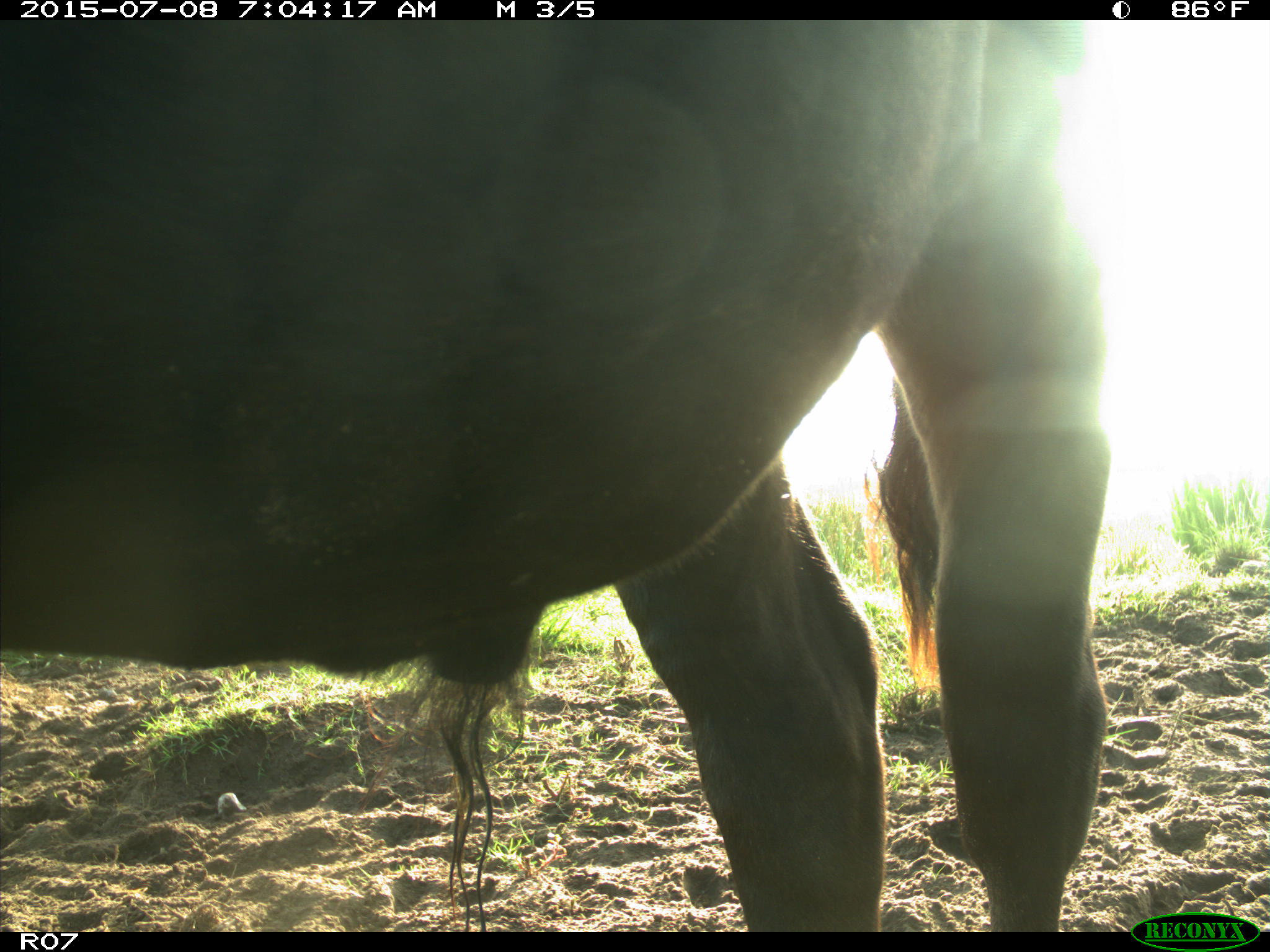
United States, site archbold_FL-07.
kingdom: Animalia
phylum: Chordata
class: Mammalia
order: Artiodactyla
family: Bovidae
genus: Bos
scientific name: Bos taurus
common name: domestic cow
Bos taurus (domestic cow).